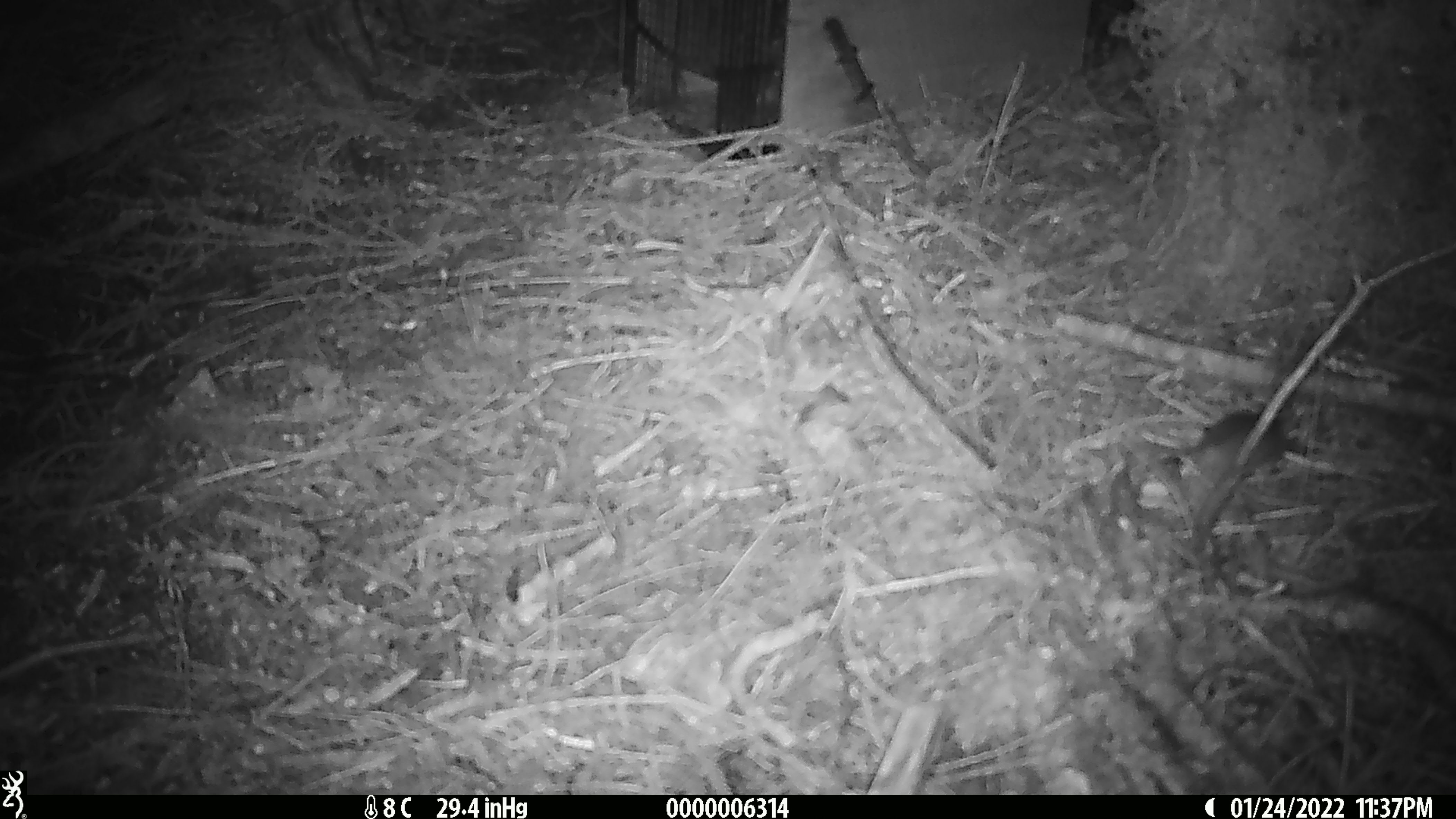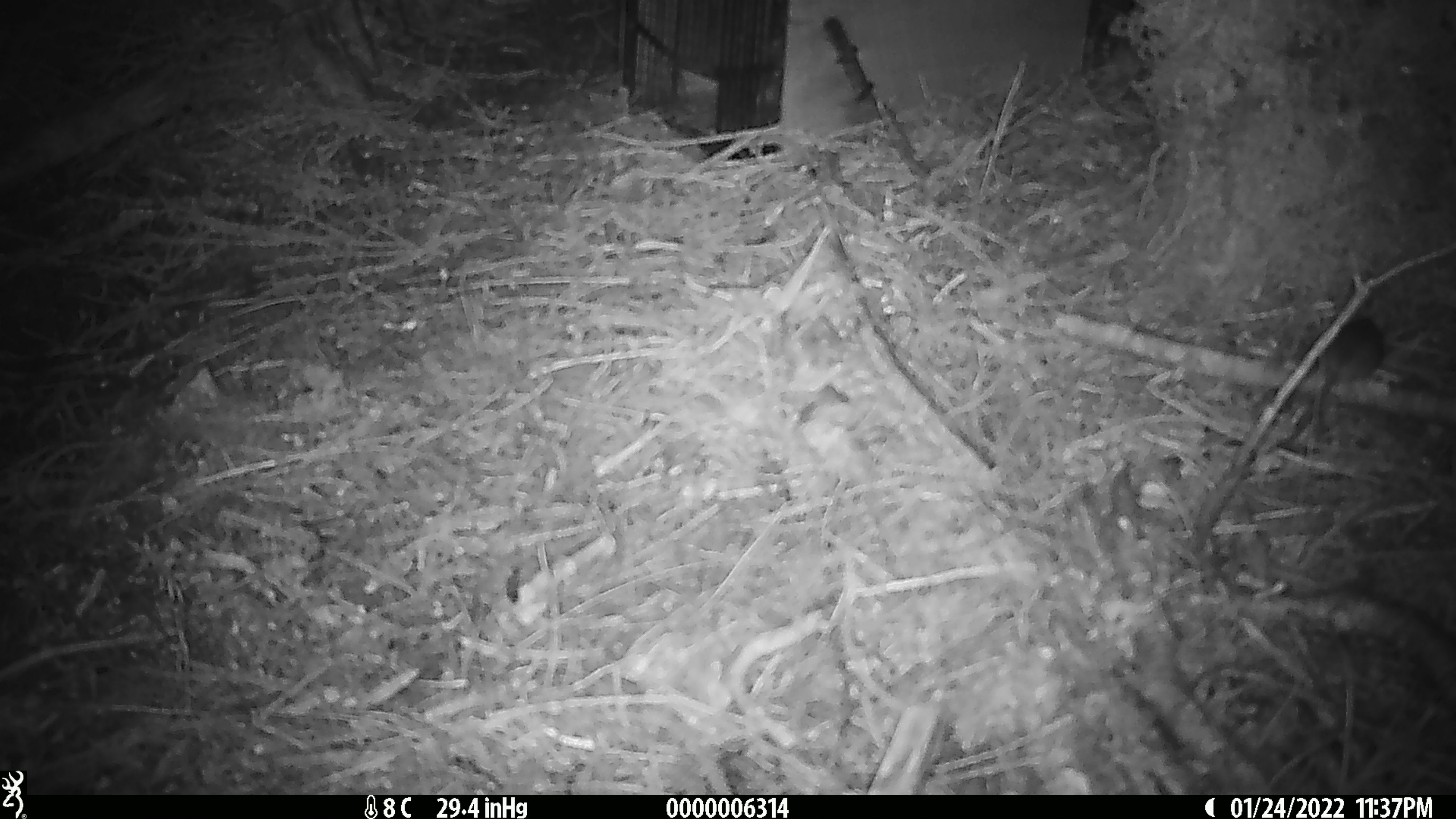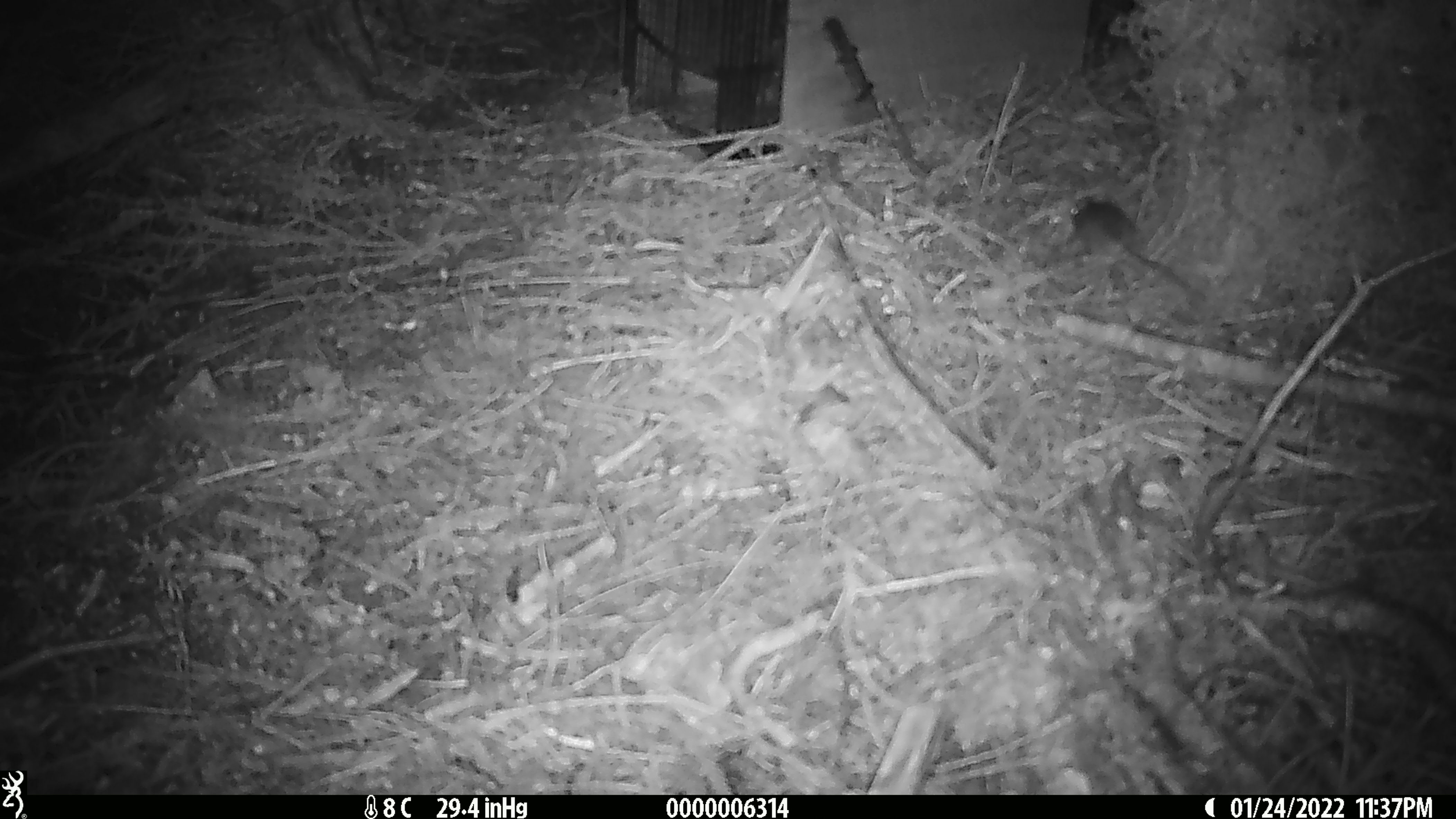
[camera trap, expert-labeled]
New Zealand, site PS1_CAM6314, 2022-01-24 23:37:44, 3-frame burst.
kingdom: Animalia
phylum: Chordata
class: Mammalia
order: Rodentia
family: Muridae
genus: Mus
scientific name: Mus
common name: mouse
Mouse (Mus).